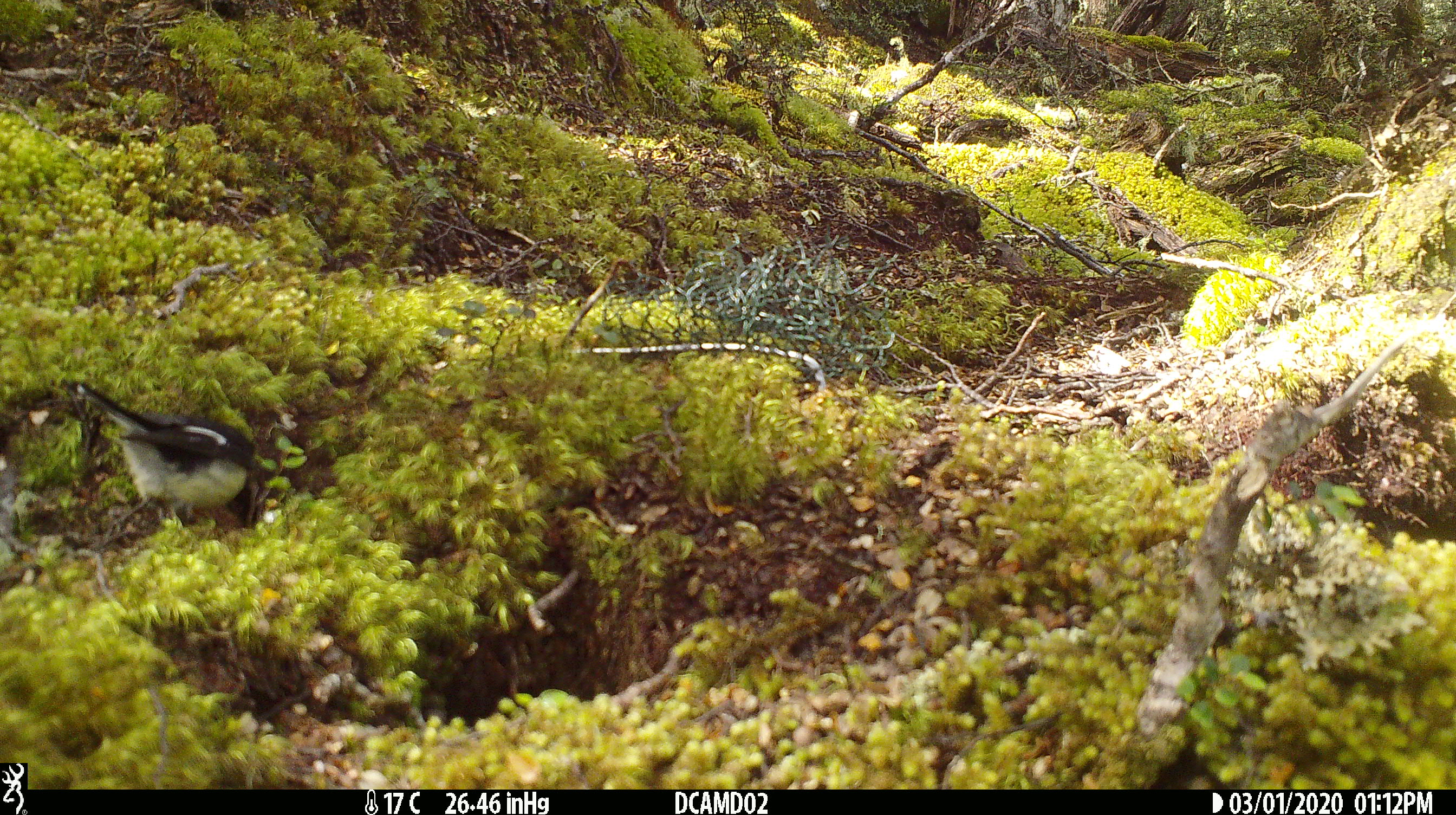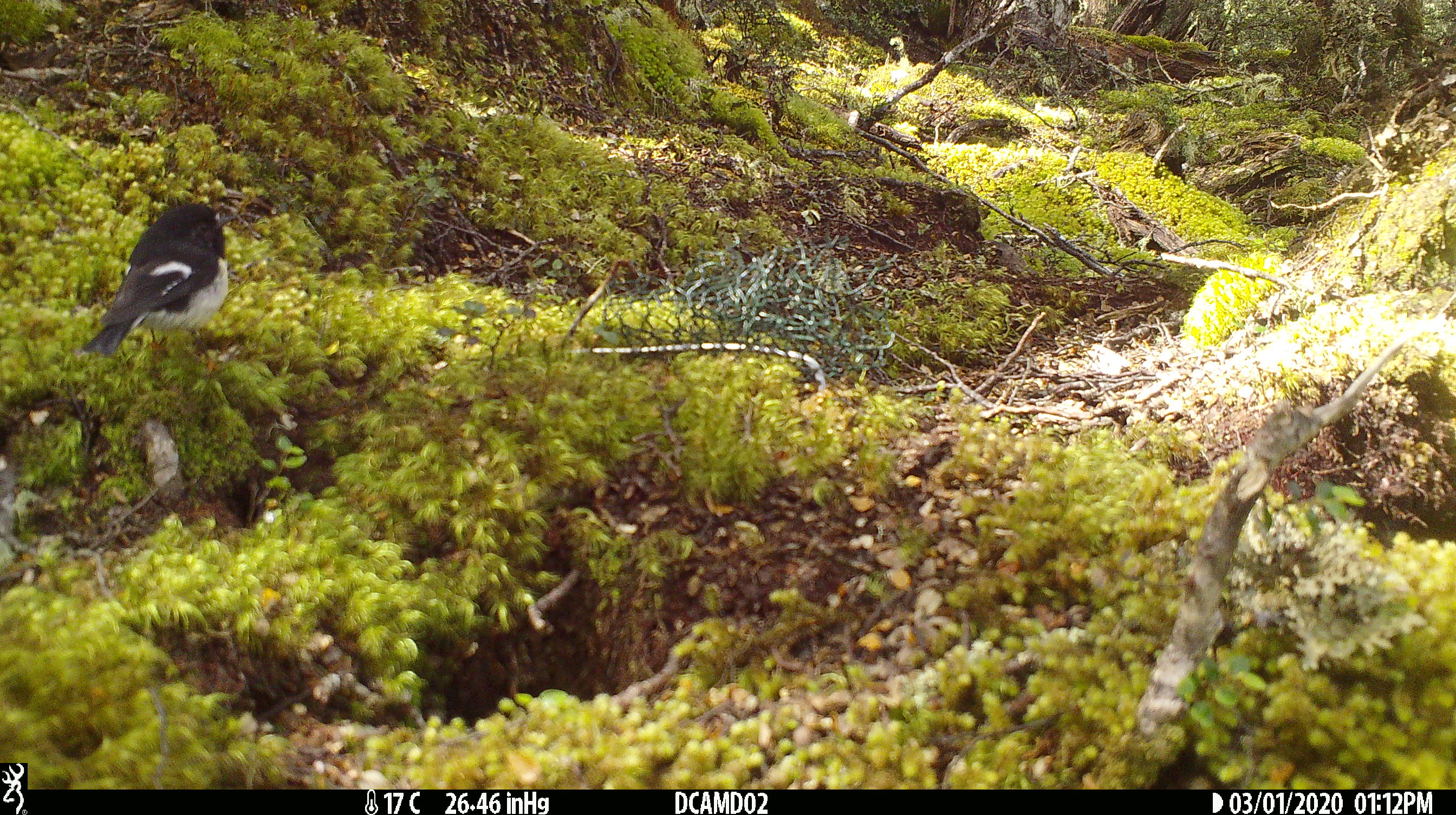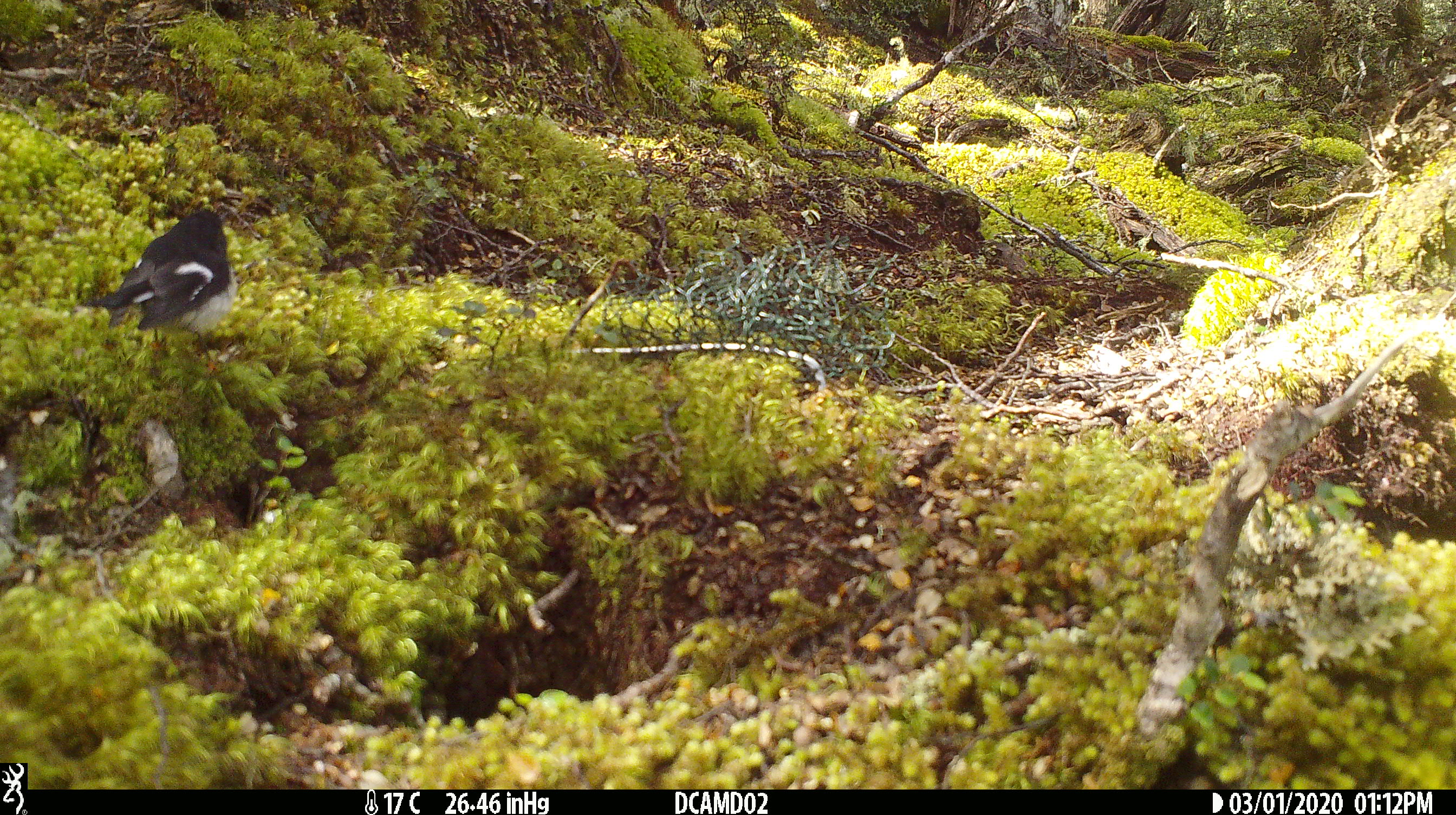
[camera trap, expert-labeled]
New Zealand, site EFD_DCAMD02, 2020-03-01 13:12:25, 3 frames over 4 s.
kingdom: Animalia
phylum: Chordata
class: Aves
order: Passeriformes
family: Petroicidae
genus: Petroica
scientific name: Petroica macrocephala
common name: tomtit